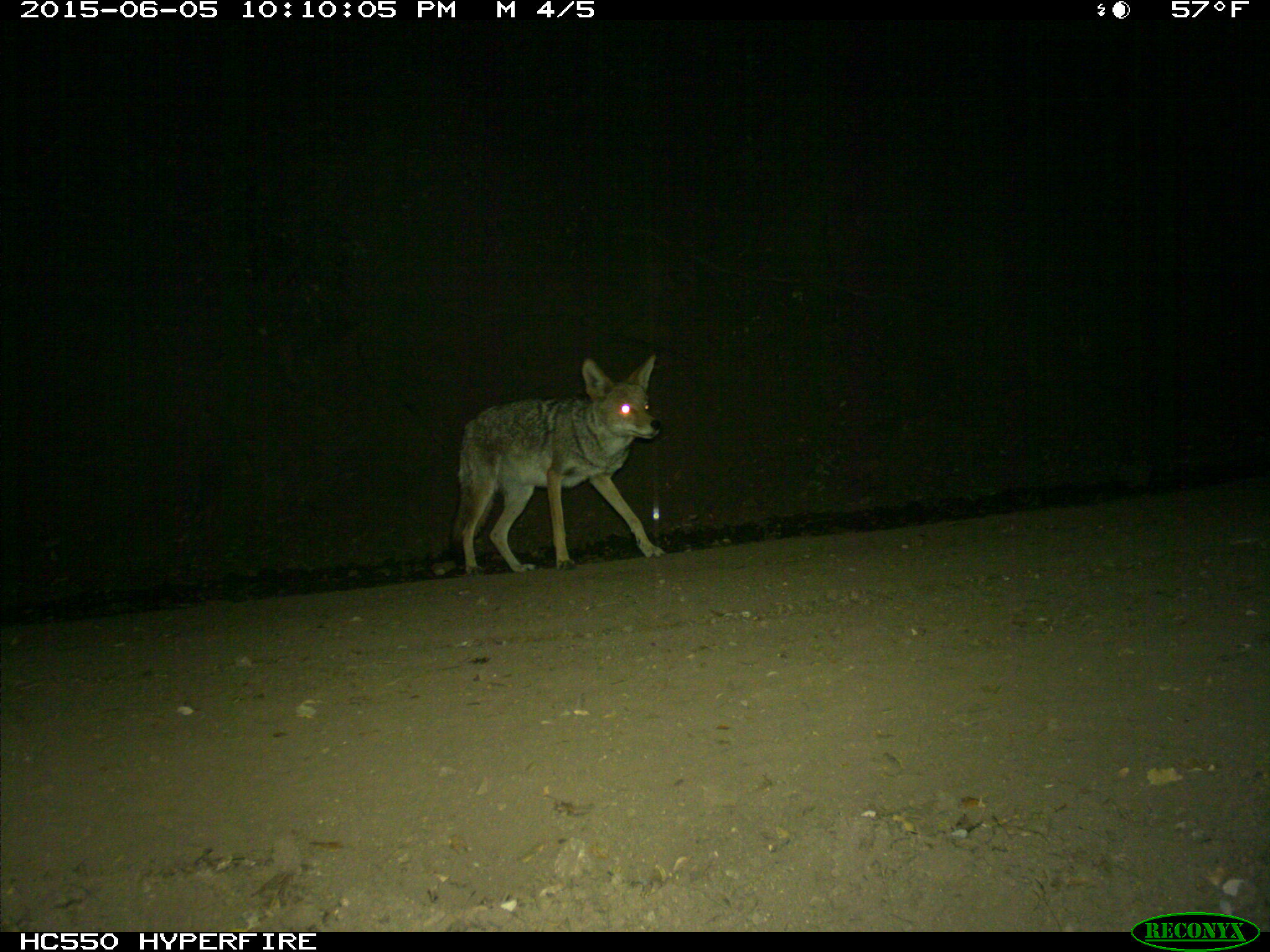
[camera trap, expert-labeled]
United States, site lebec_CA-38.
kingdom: Animalia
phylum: Chordata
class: Mammalia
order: Carnivora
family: Canidae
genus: Canis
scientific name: Canis latrans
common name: coyote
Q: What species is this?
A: Canis latrans (coyote).